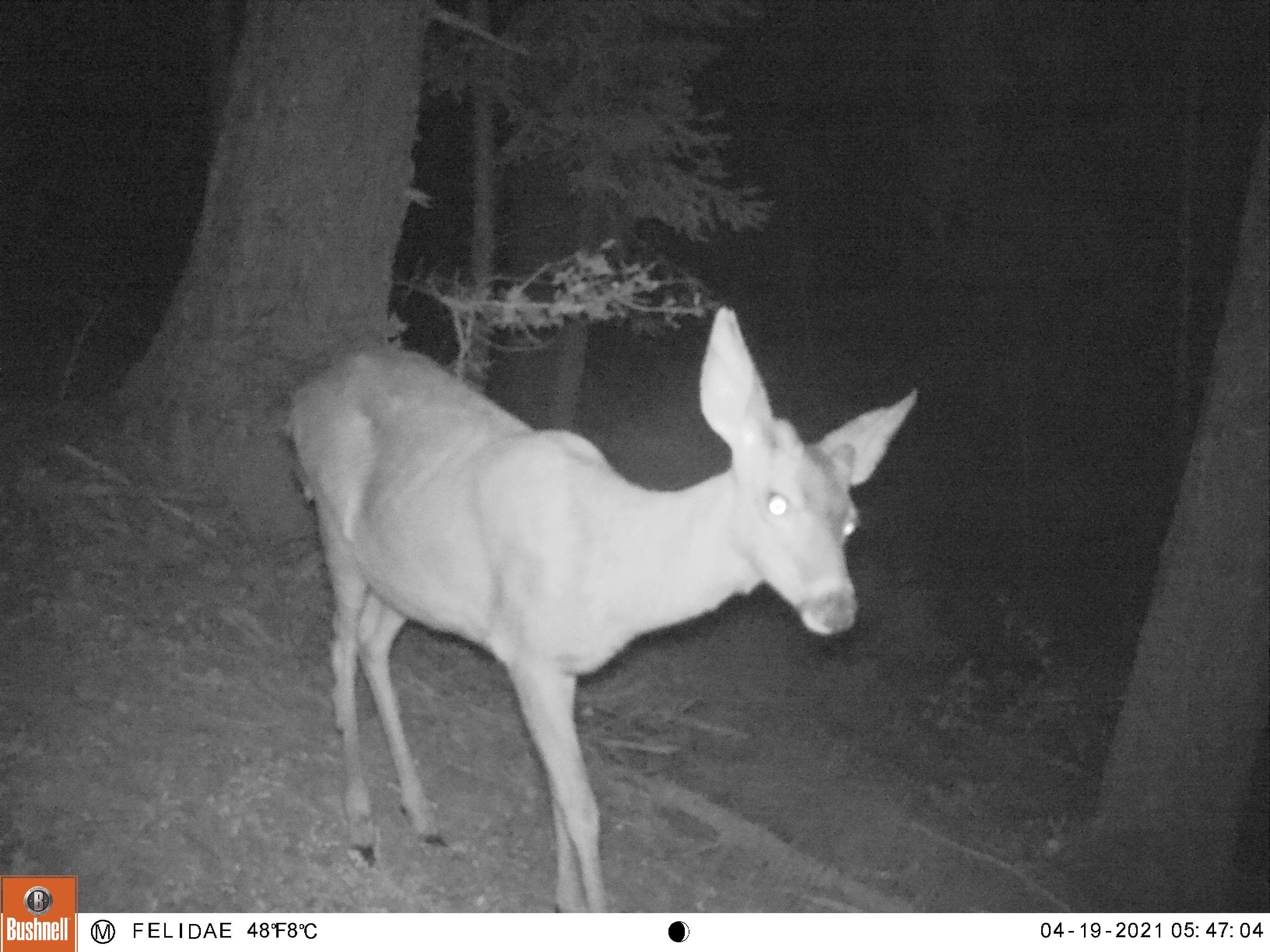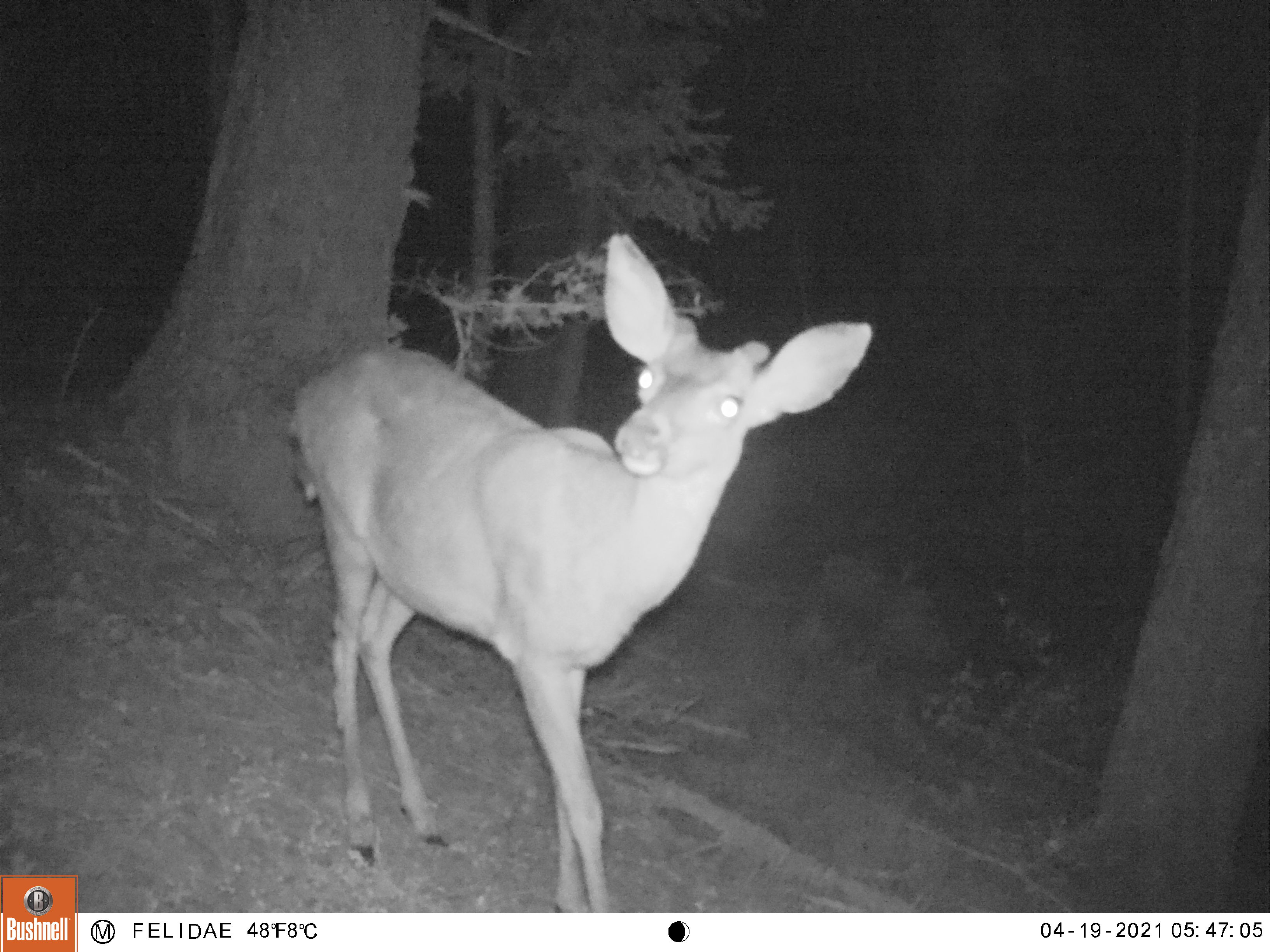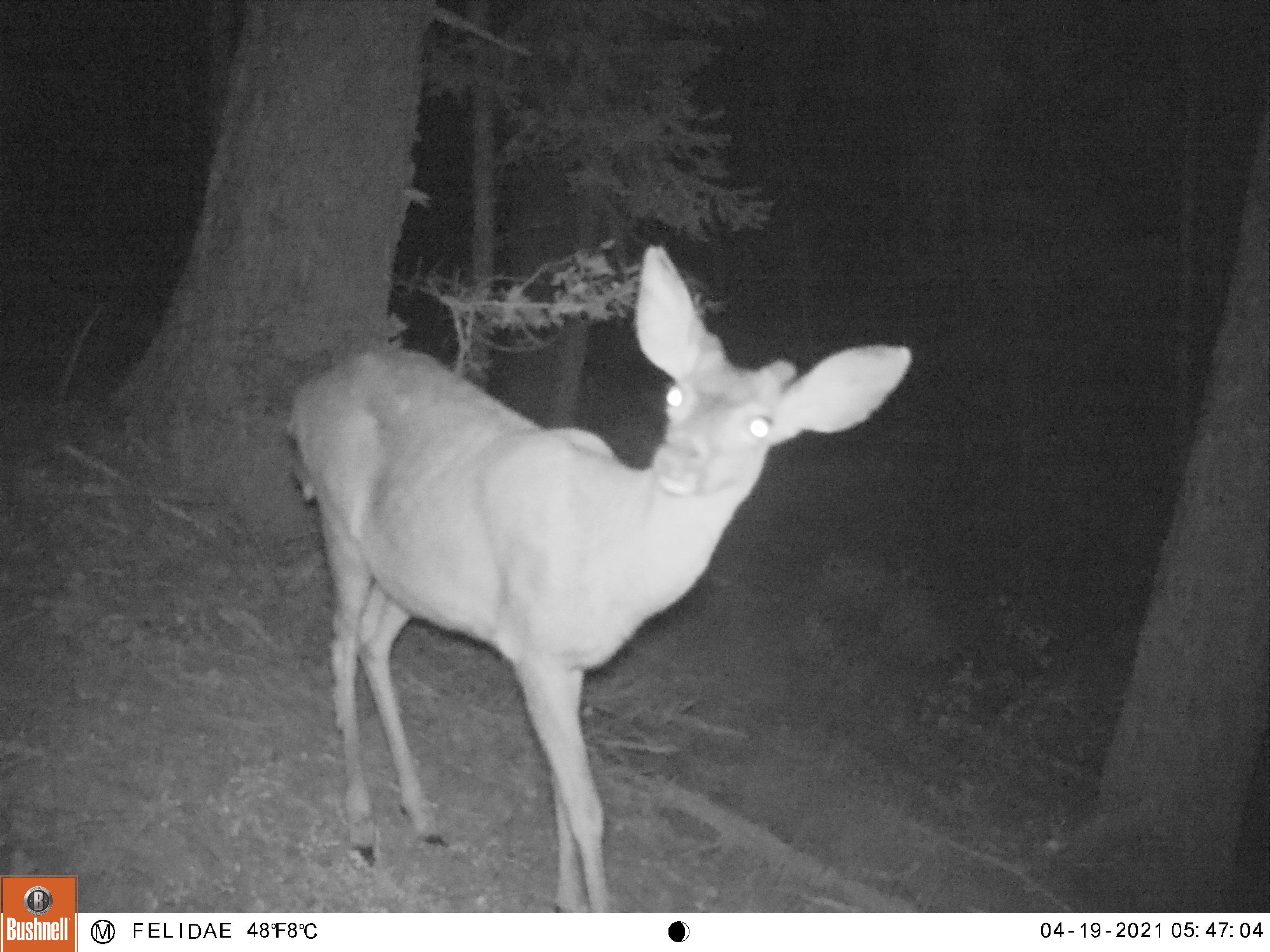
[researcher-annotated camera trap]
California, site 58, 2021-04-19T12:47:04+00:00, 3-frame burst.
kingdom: Animalia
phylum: Chordata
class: Mammalia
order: Artiodactyla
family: Cervidae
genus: Odocoileus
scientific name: Odocoileus hemionus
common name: mule deer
Mule deer (Odocoileus hemionus).